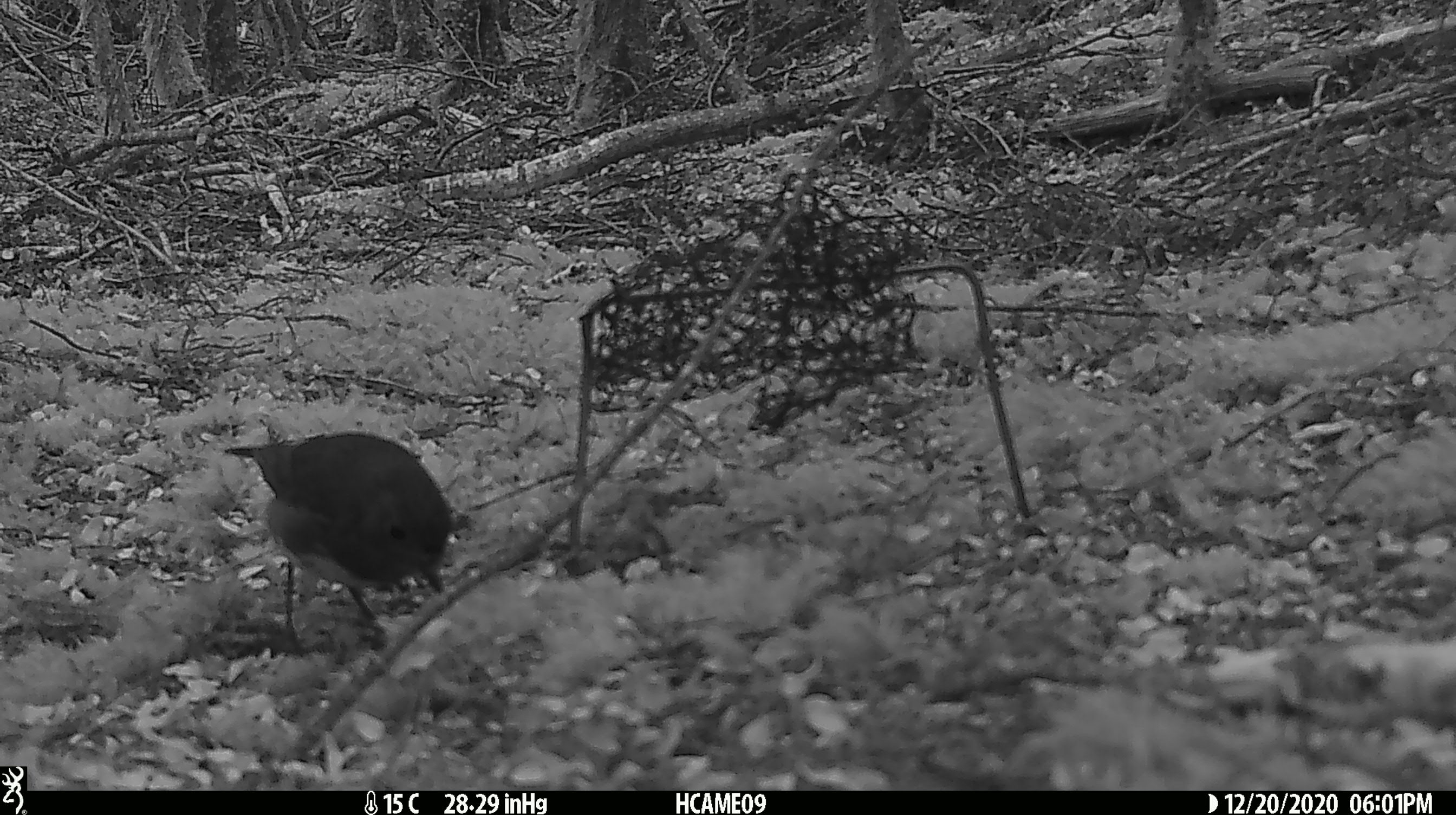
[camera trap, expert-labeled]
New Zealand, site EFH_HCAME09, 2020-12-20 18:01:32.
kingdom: Animalia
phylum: Chordata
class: Aves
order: Passeriformes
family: Petroicidae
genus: Petroica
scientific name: Petroica australis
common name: new zealand robin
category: robin